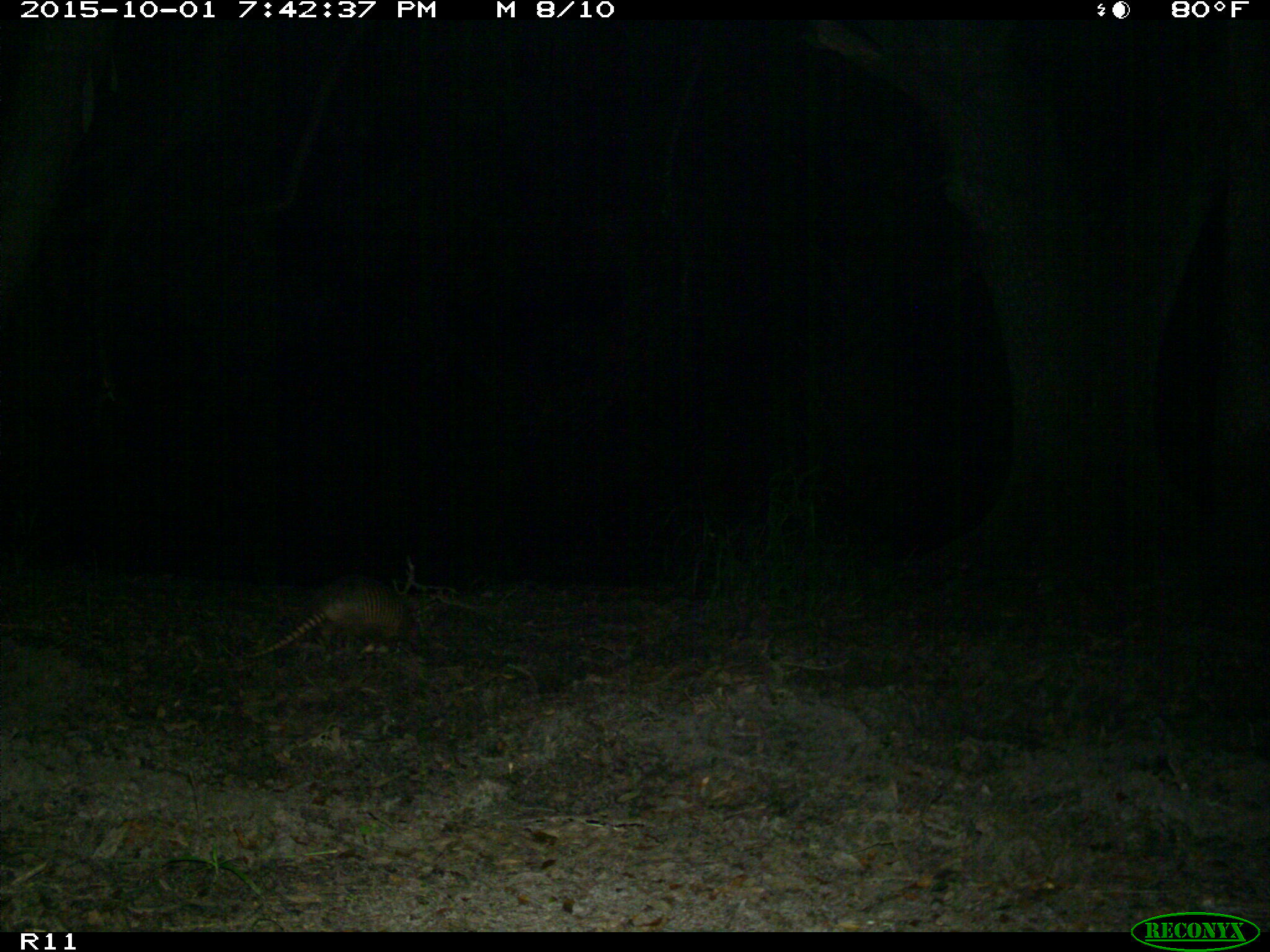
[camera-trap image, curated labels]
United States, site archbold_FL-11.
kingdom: Animalia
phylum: Chordata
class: Mammalia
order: Cingulata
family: Dasypodidae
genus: Dasypus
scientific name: Dasypus novemcinctus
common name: nine-banded armadillo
Dasypus novemcinctus (nine-banded armadillo).